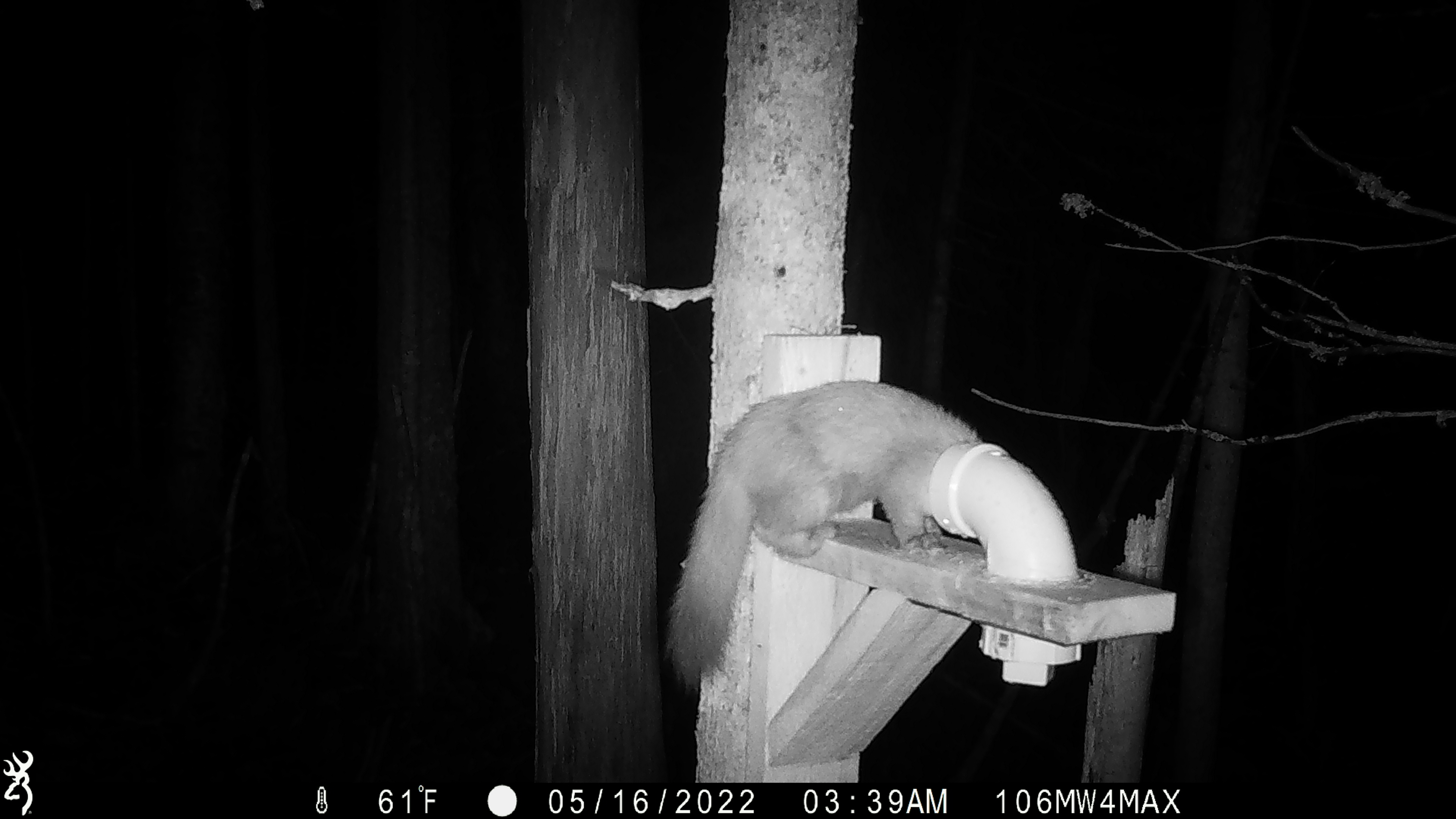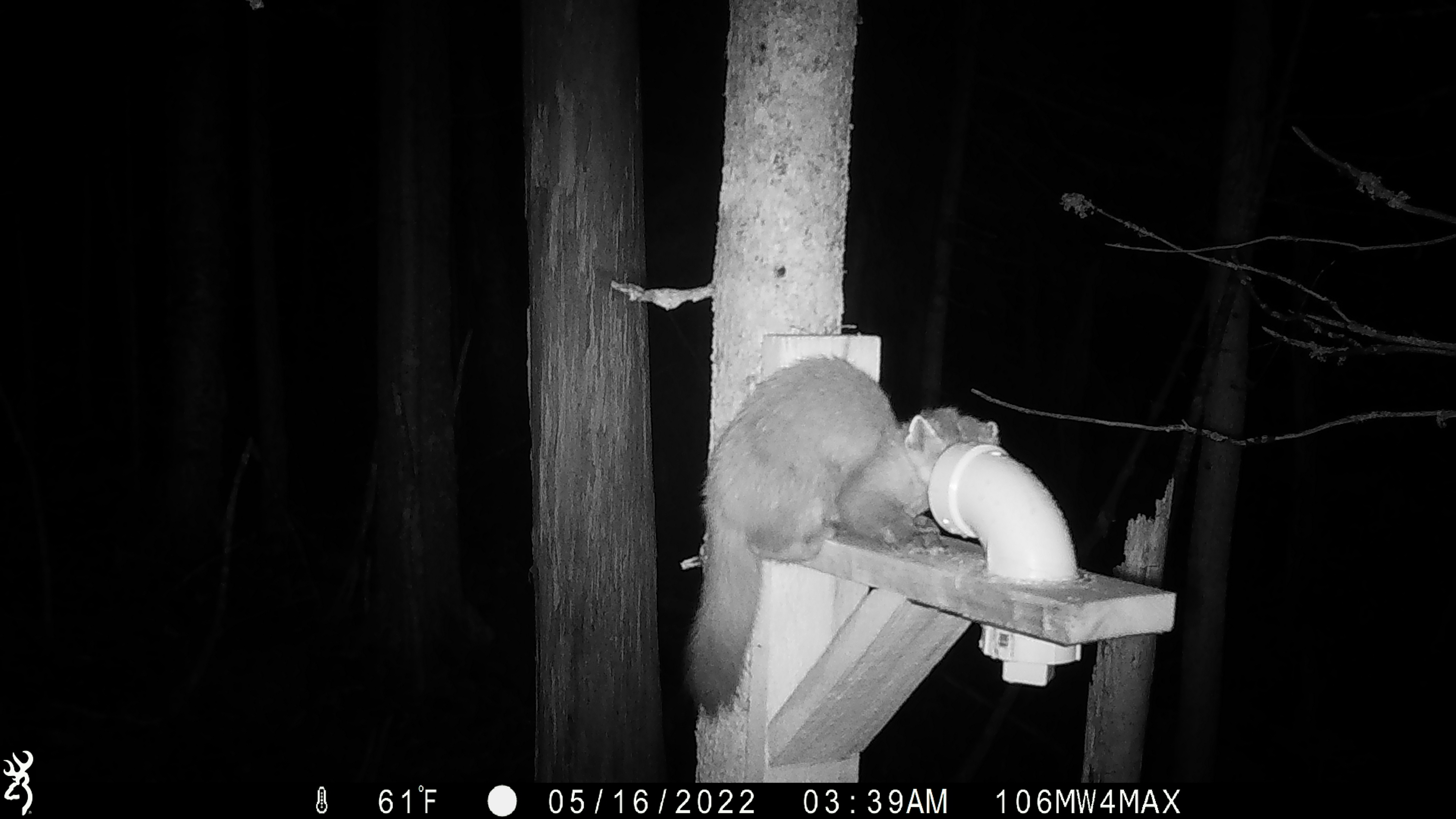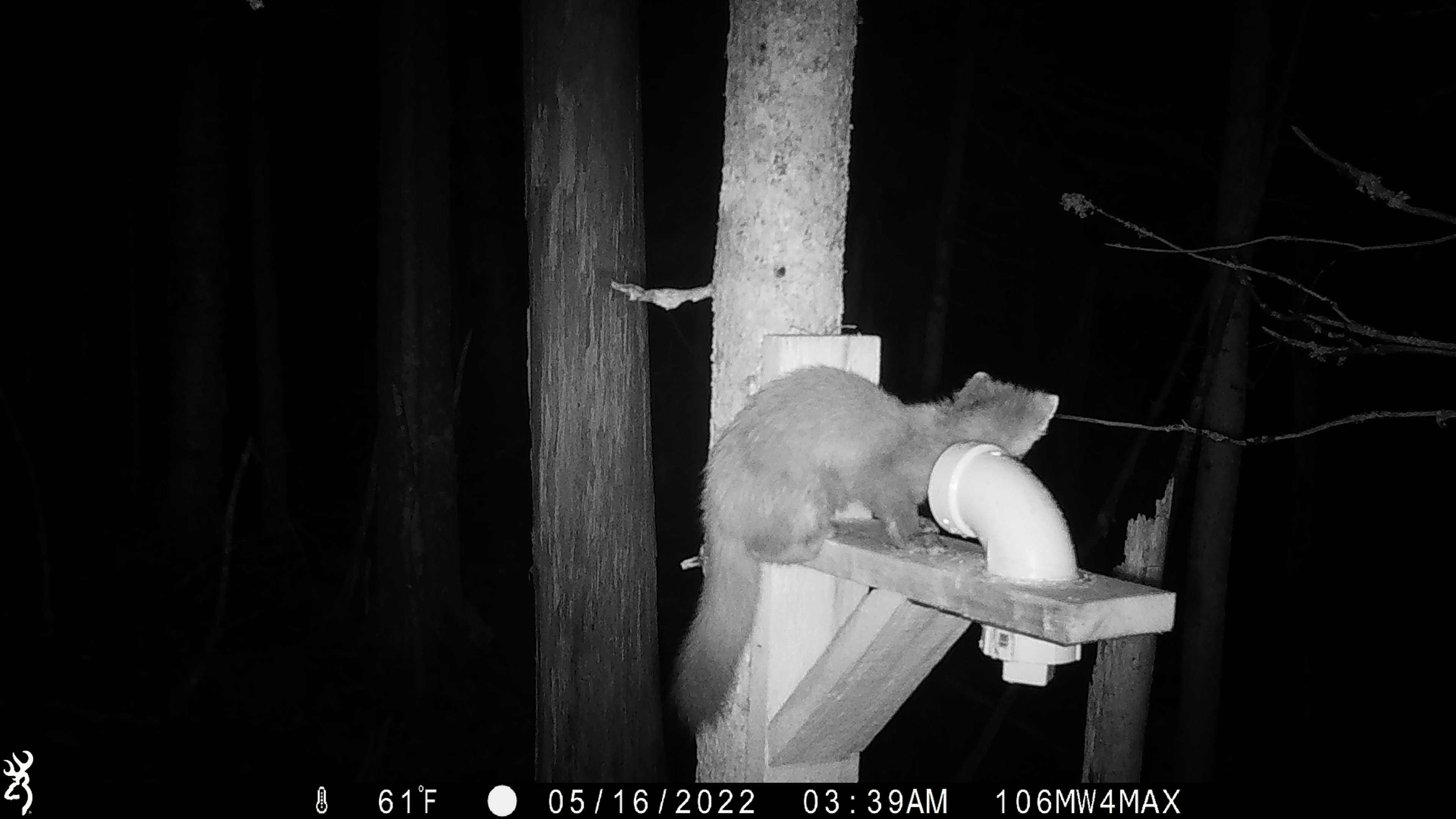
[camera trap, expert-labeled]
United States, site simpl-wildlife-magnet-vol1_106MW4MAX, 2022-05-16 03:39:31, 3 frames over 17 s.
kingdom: Animalia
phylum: Chordata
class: Mammalia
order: Carnivora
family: Mustelidae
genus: Martes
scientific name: Martes americana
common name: american marten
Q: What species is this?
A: American marten (Martes americana).